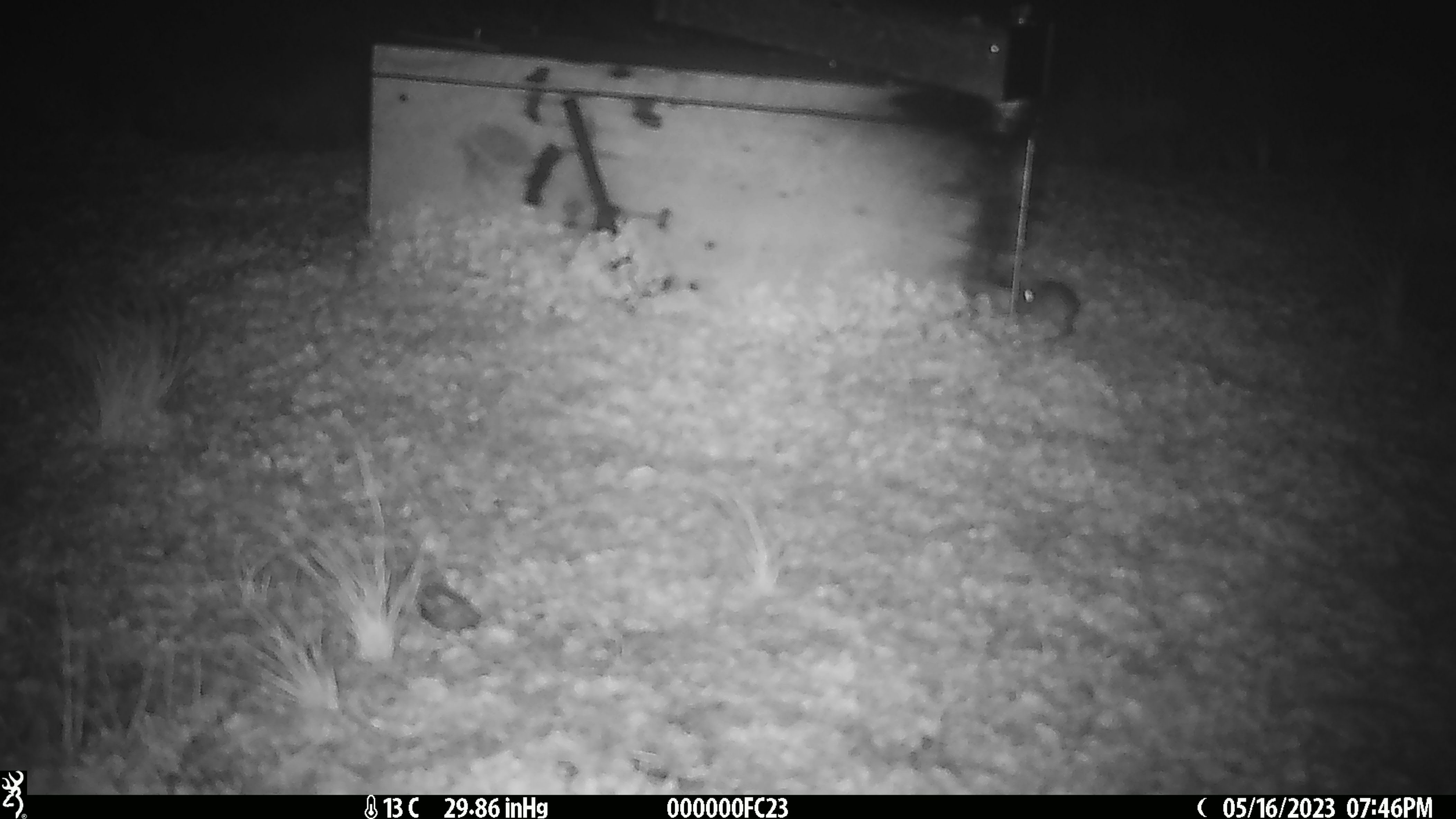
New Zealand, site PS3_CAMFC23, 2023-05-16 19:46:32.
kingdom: Animalia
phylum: Chordata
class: Mammalia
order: Rodentia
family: Muridae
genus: Mus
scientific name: Mus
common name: mouse